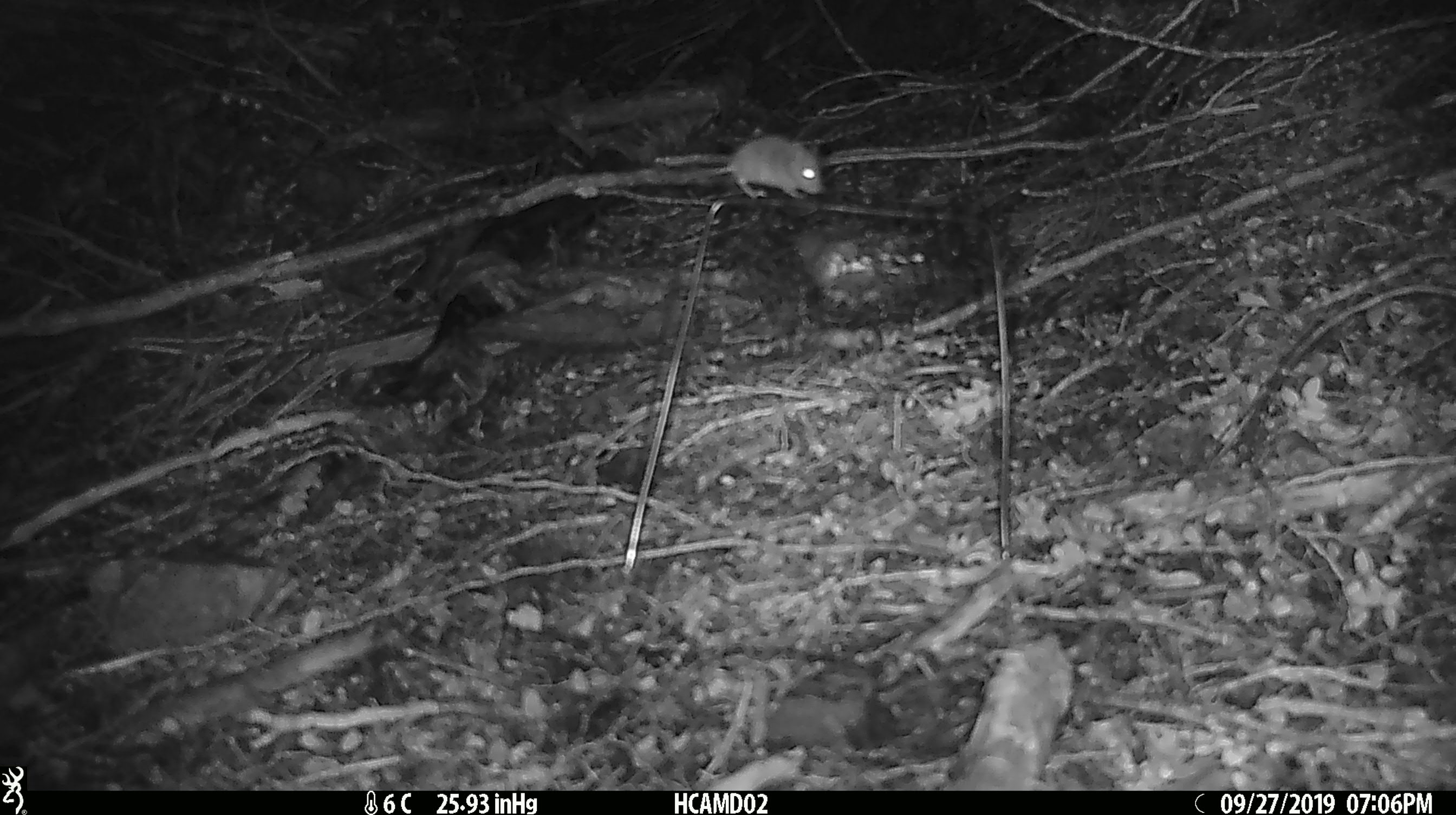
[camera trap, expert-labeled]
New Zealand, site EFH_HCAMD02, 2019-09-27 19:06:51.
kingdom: Animalia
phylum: Chordata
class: Mammalia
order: Rodentia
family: Muridae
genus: Mus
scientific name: Mus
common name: mouse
Mouse (Mus).